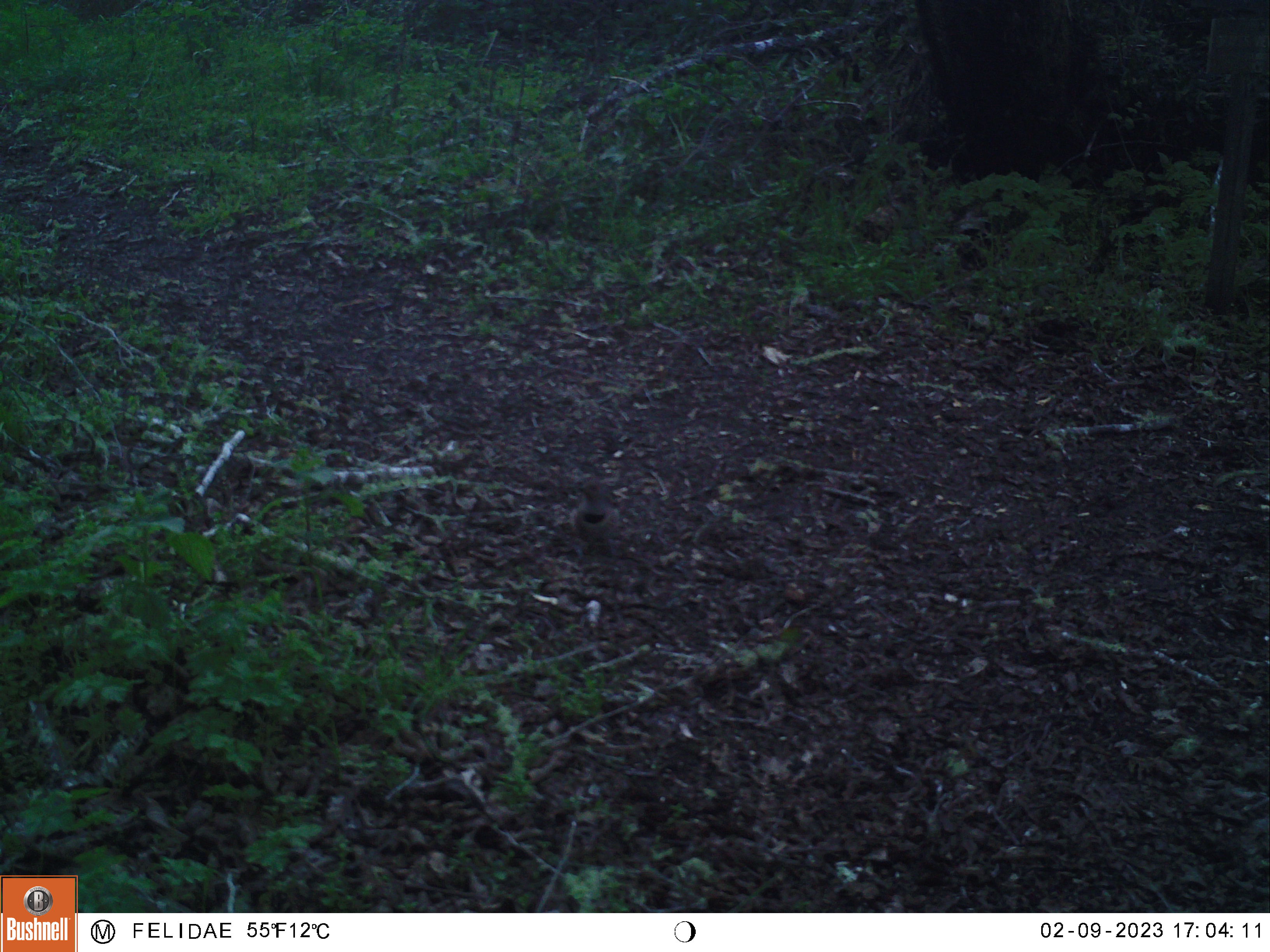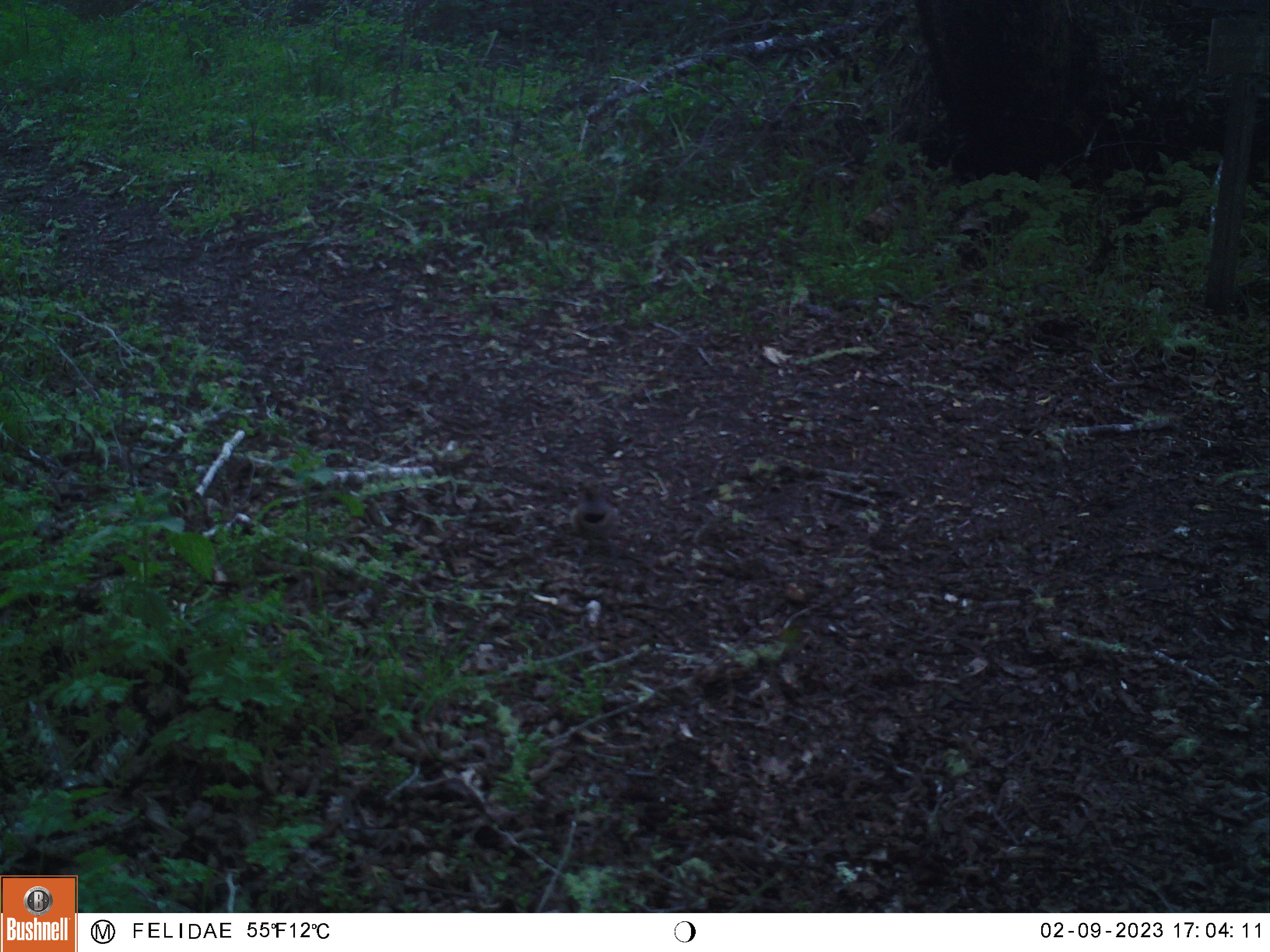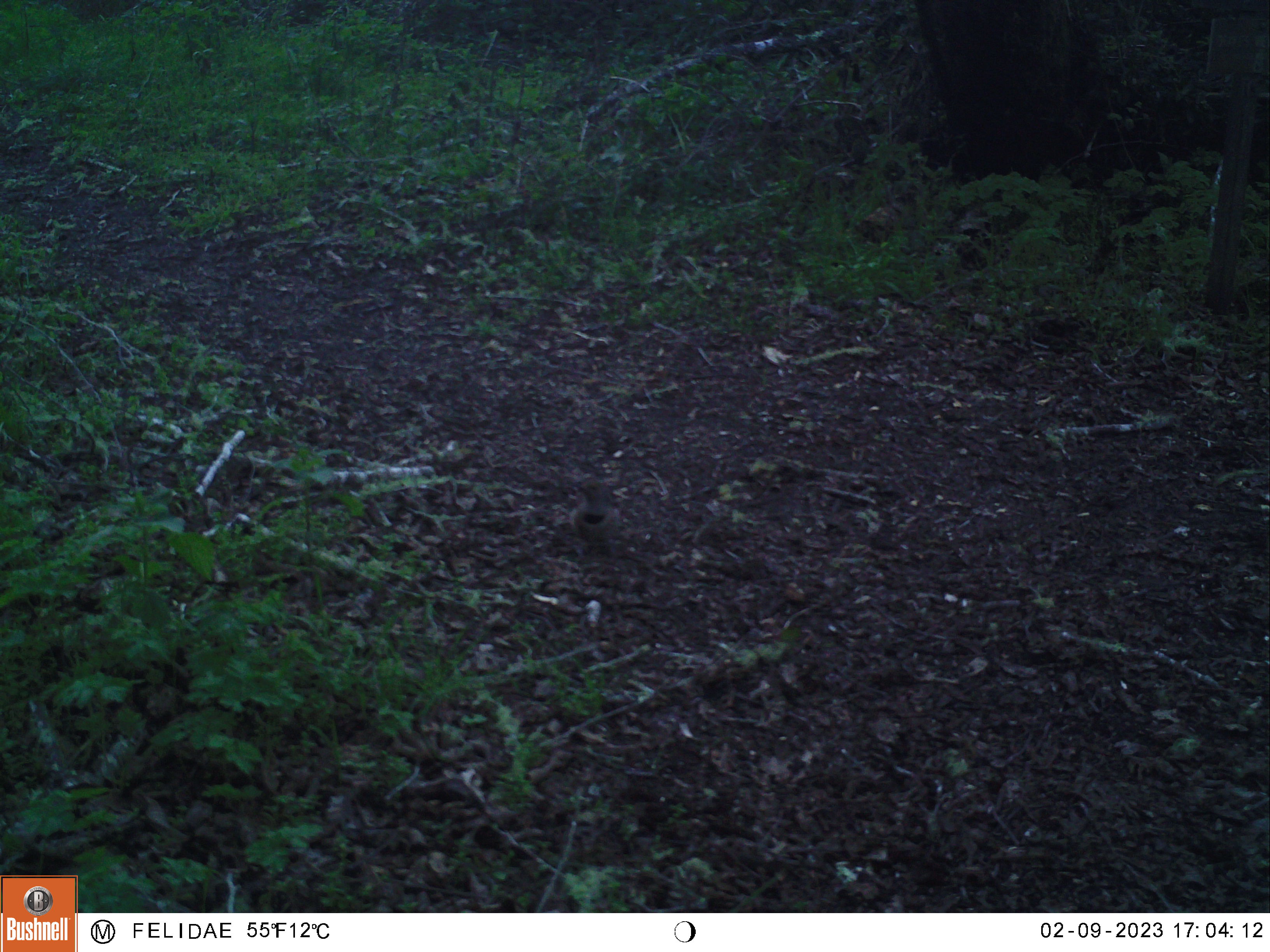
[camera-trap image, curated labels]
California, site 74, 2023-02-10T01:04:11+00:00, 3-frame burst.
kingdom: Animalia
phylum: Chordata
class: Aves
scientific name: Aves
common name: bird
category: unknown bird